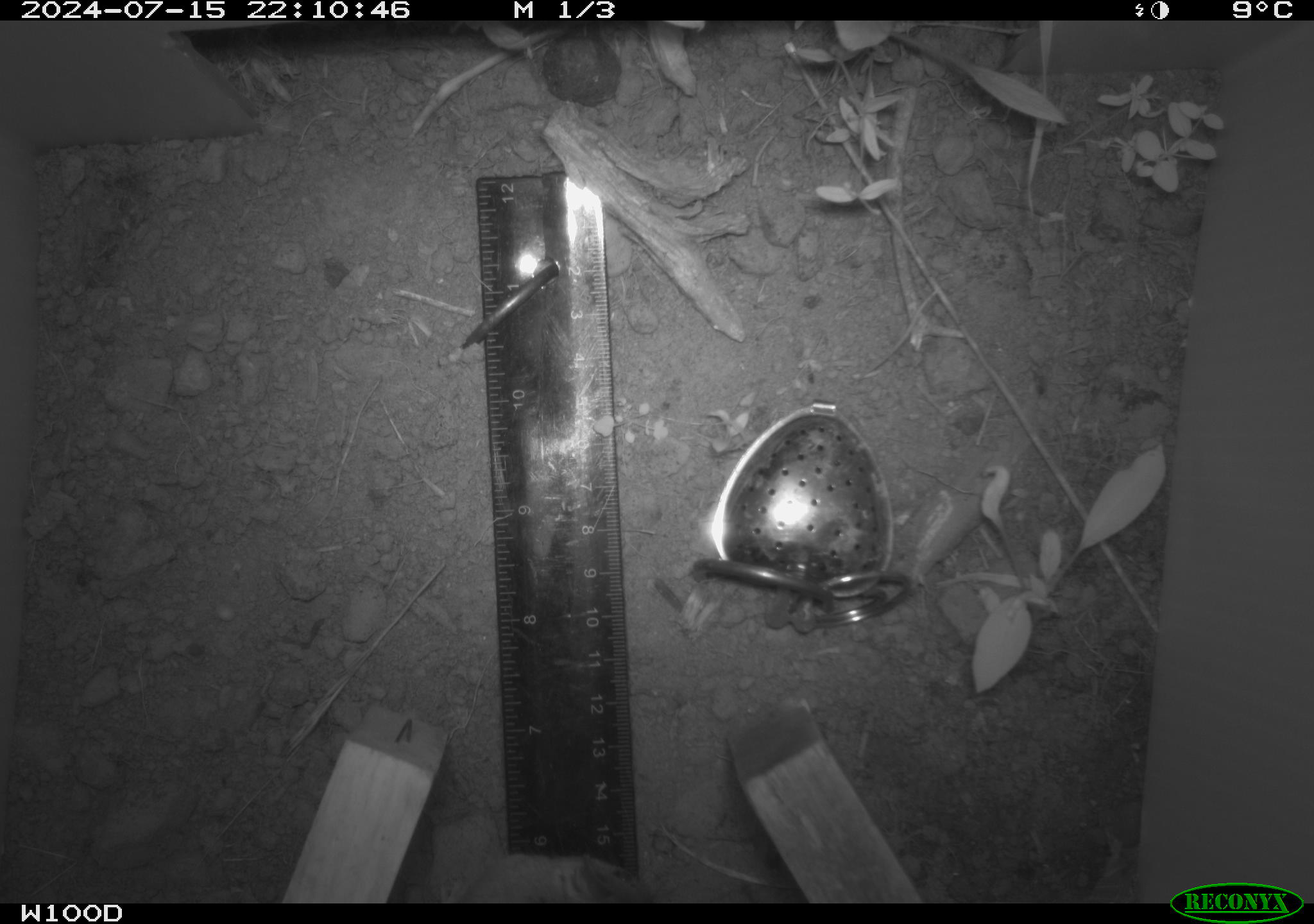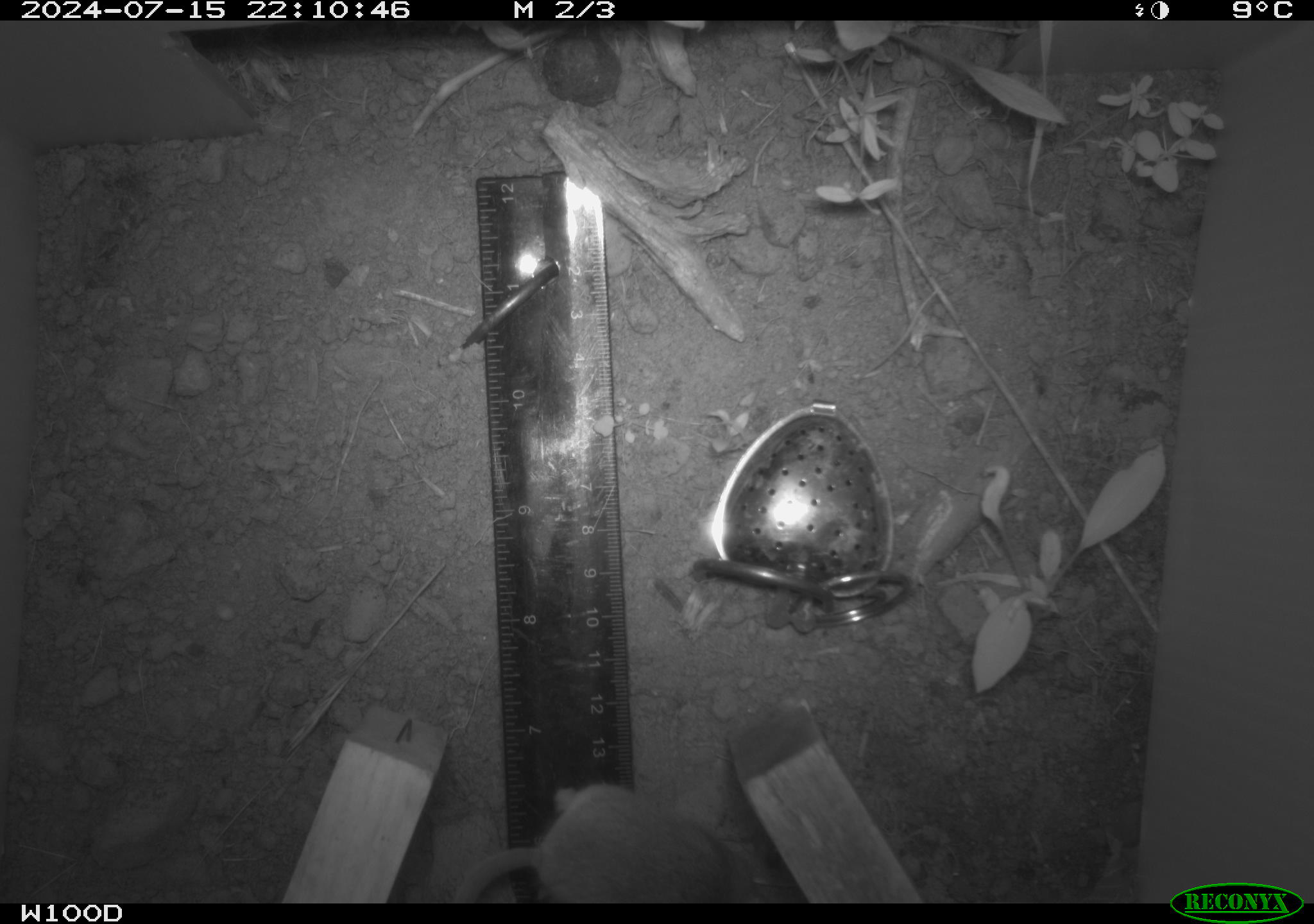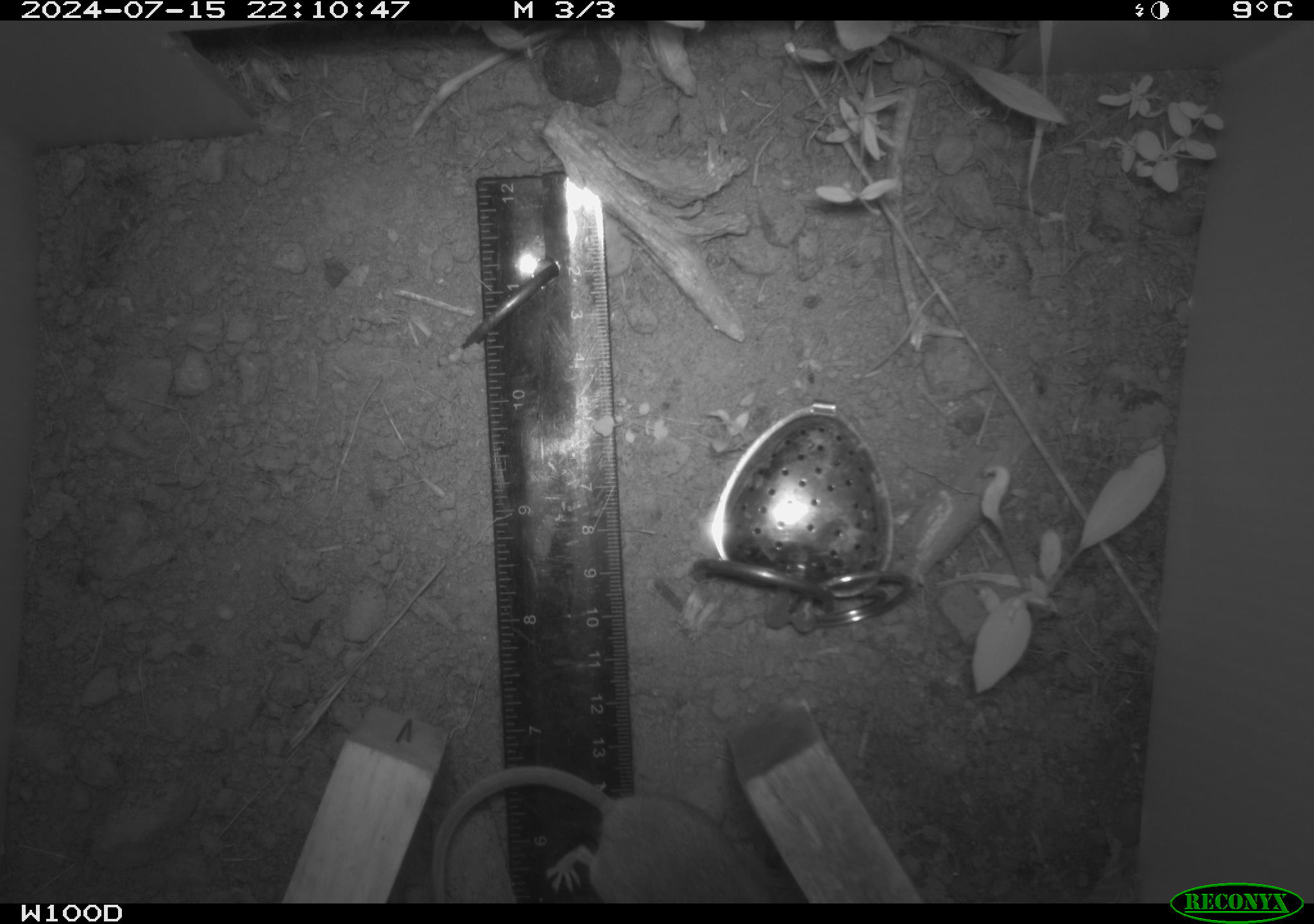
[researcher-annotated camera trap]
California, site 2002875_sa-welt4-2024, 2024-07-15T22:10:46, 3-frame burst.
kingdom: Animalia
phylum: Chordata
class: Mammalia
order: Rodentia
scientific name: Rodentia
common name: mouse species